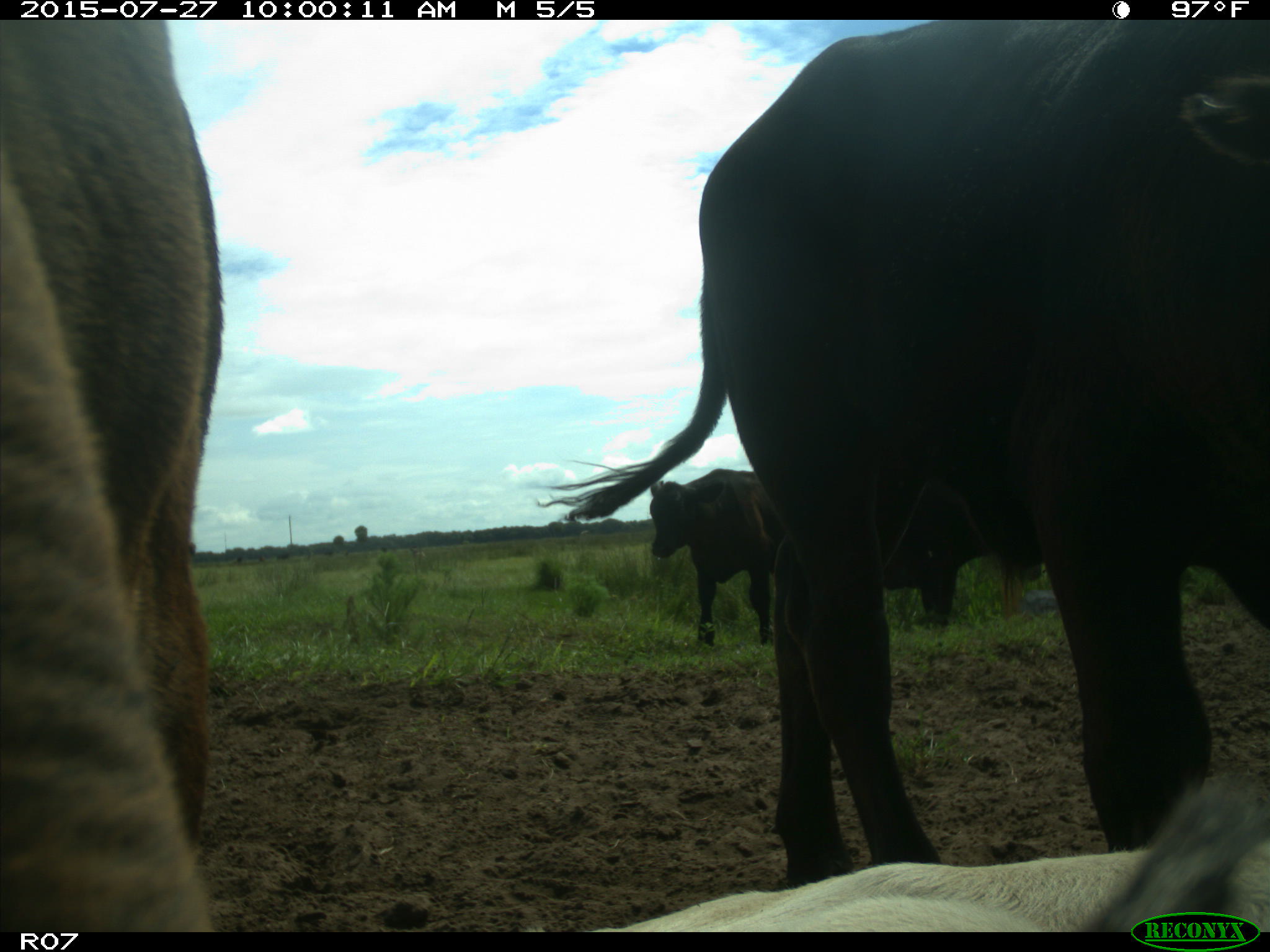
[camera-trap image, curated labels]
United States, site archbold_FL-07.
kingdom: Animalia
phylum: Chordata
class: Mammalia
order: Artiodactyla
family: Bovidae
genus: Bos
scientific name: Bos taurus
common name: domestic cow